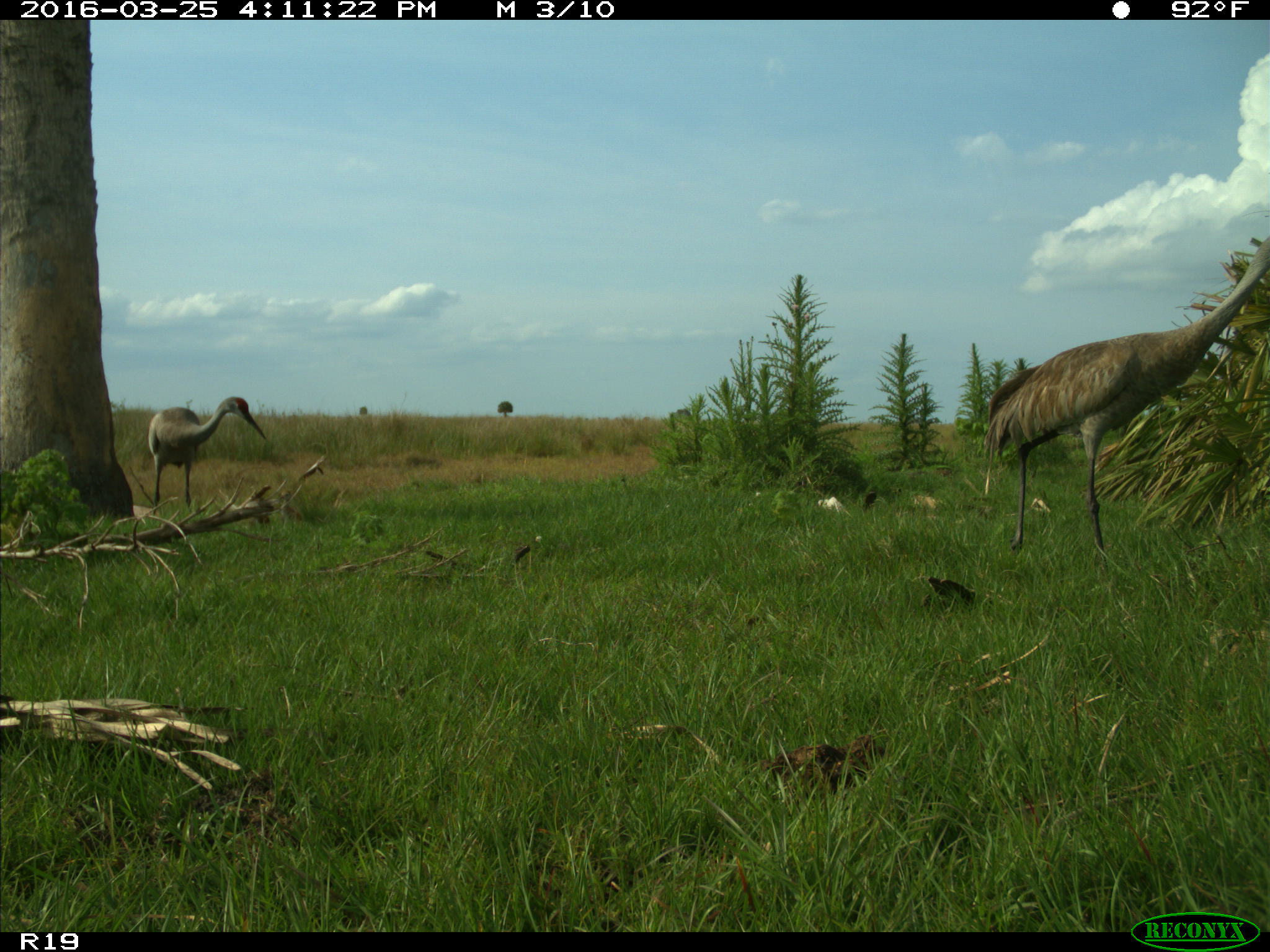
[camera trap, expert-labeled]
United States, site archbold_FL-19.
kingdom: Animalia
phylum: Chordata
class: Aves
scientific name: Aves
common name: birds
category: unidentified bird